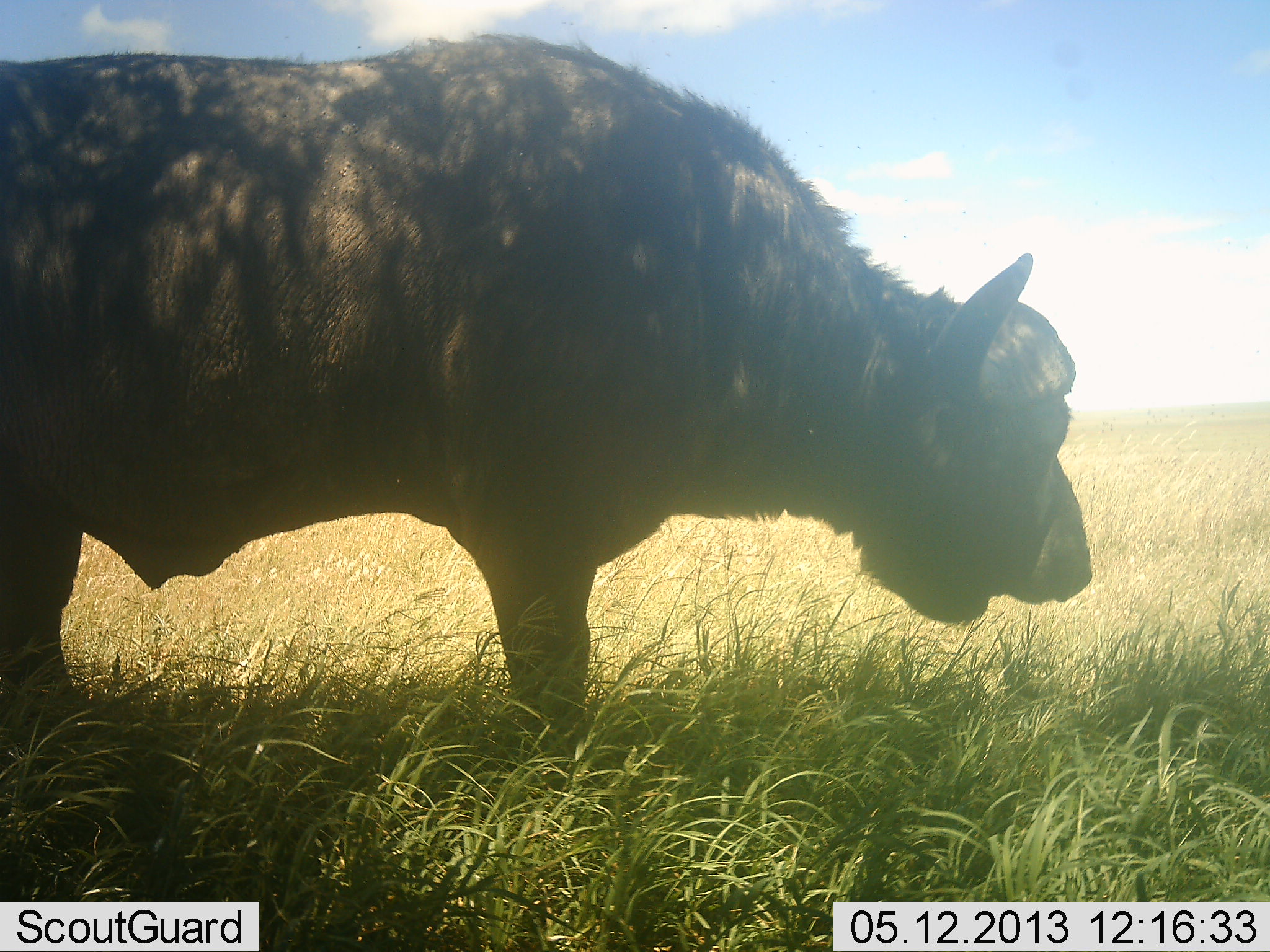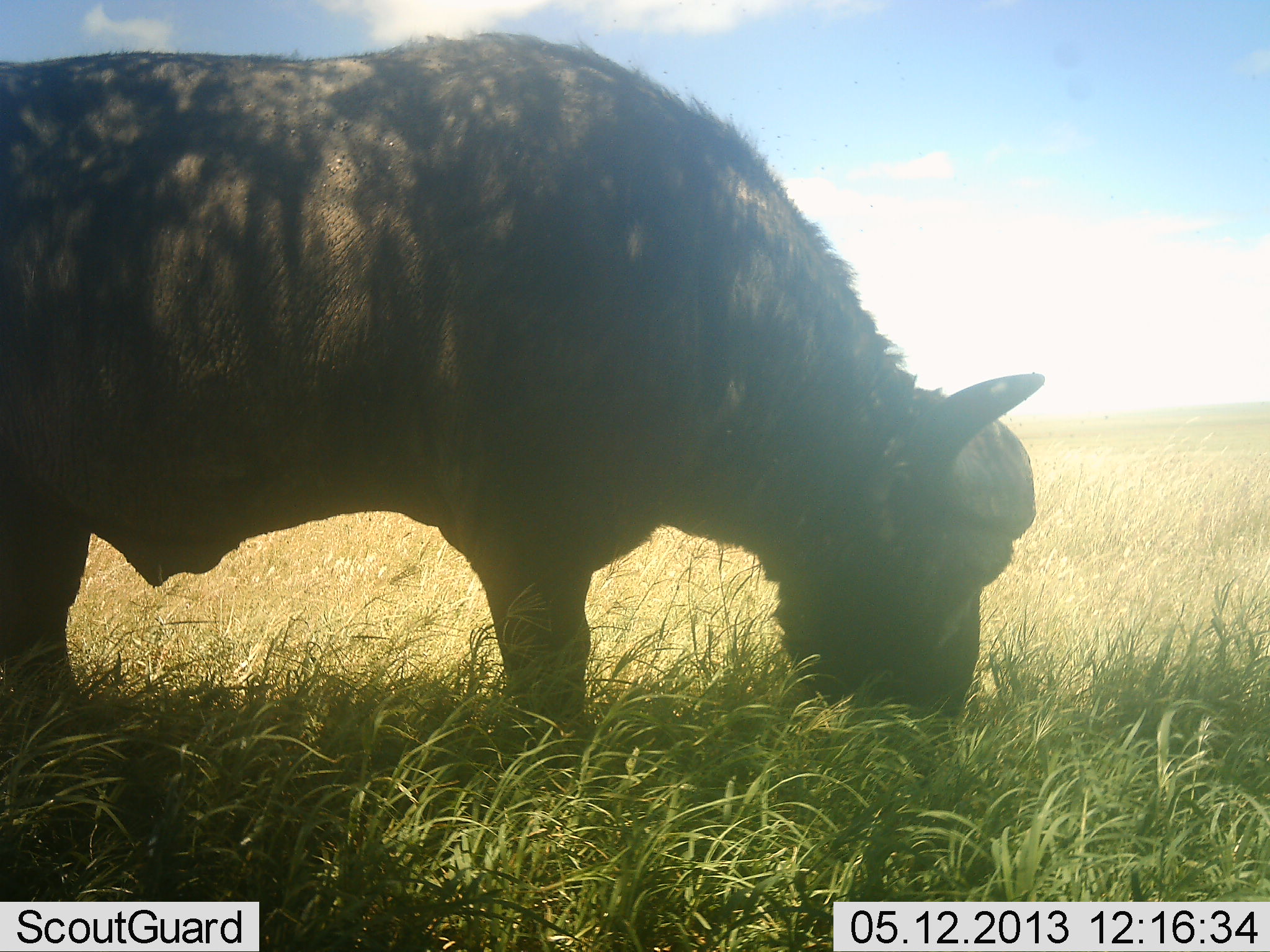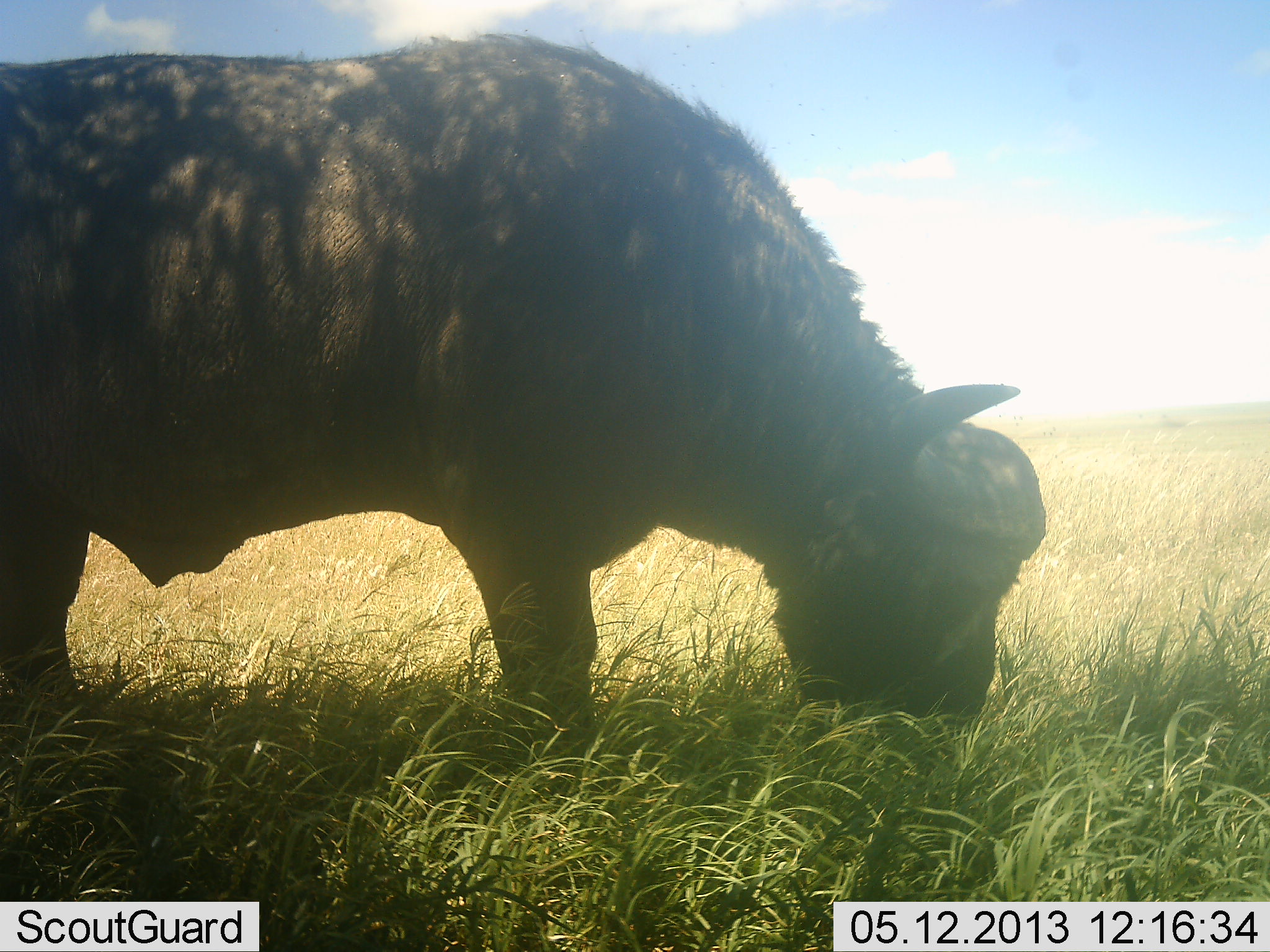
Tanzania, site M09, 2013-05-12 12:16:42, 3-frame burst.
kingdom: Animalia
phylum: Chordata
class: Mammalia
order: Artiodactyla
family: Bovidae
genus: Syncerus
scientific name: Syncerus caffer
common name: cape buffalo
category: buffalo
Buffalo (cape buffalo) (Syncerus caffer), count 1. Behavior (volunteer vote fractions): standing 40%, resting 0%, moving 10%, interacting 0%. Young present (vote fraction): 0%. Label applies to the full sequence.